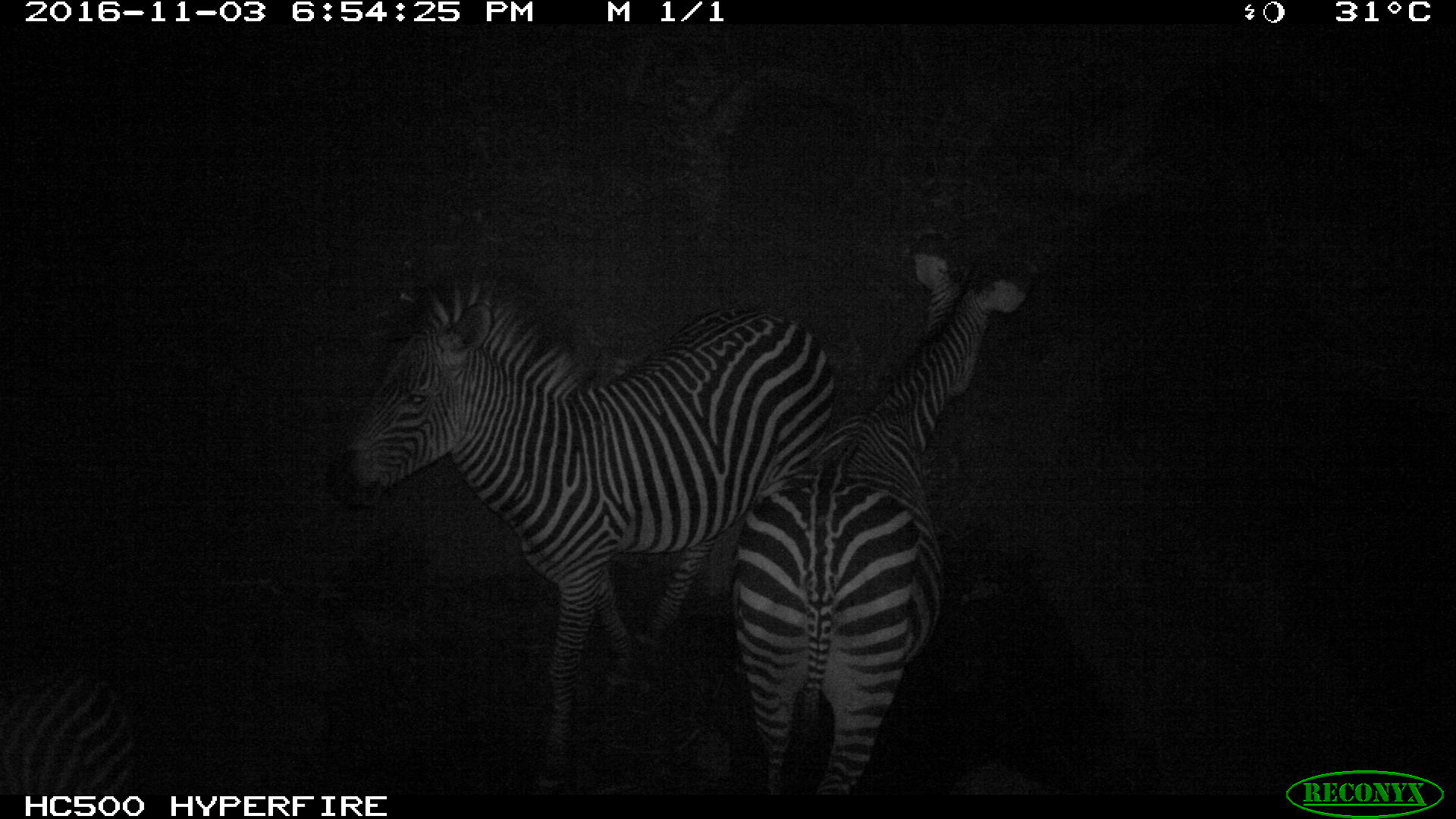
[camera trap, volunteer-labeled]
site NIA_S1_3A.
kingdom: Animalia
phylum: Chordata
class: Mammalia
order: Perissodactyla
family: Equidae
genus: Equus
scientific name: Equus quagga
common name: plains zebra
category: zebraplains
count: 2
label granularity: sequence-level